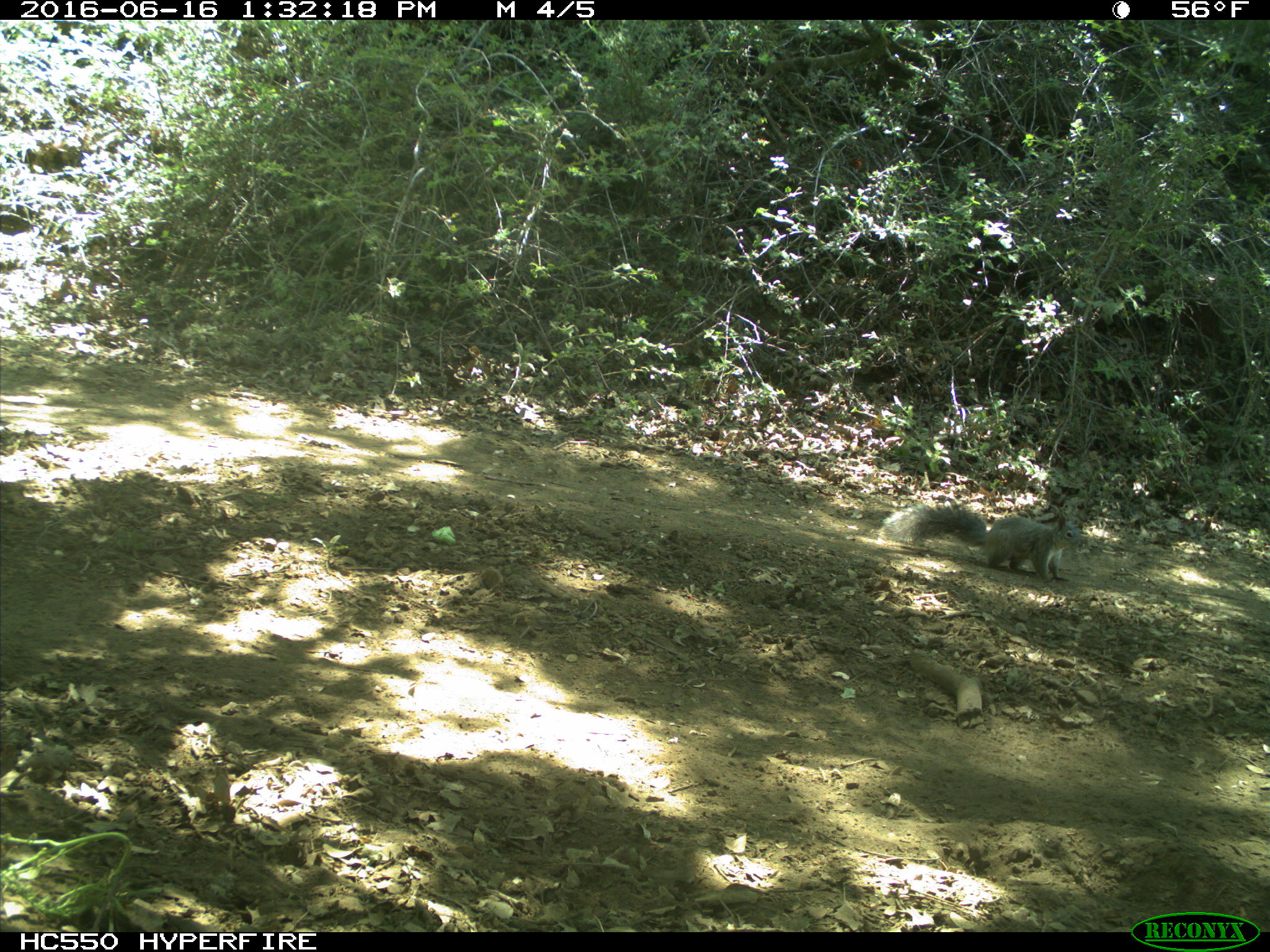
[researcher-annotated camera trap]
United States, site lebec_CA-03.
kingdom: Animalia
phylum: Chordata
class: Mammalia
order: Rodentia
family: Sciuridae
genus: Sciurus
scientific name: Sciurus carolinensis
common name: eastern gray squirrel